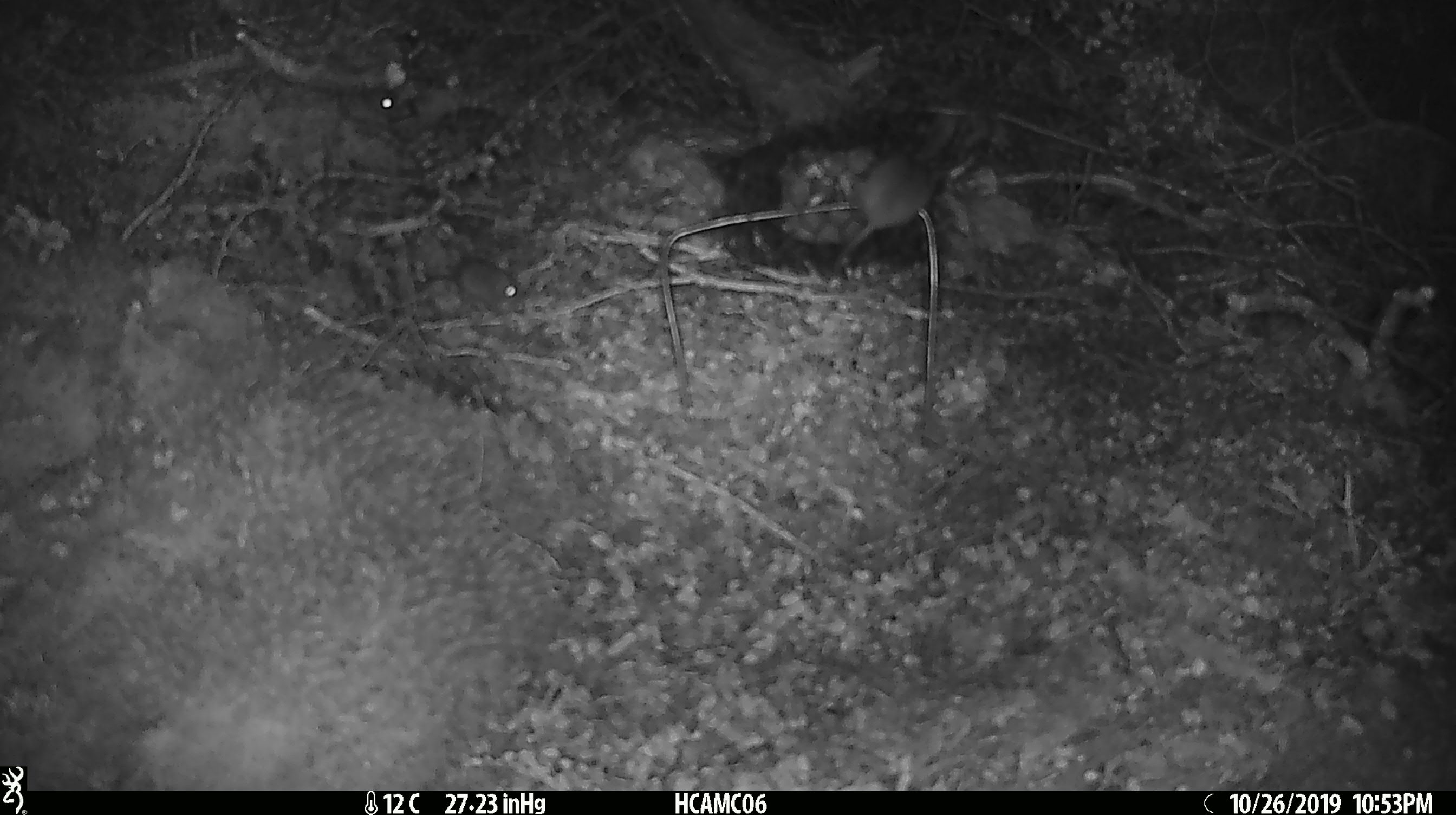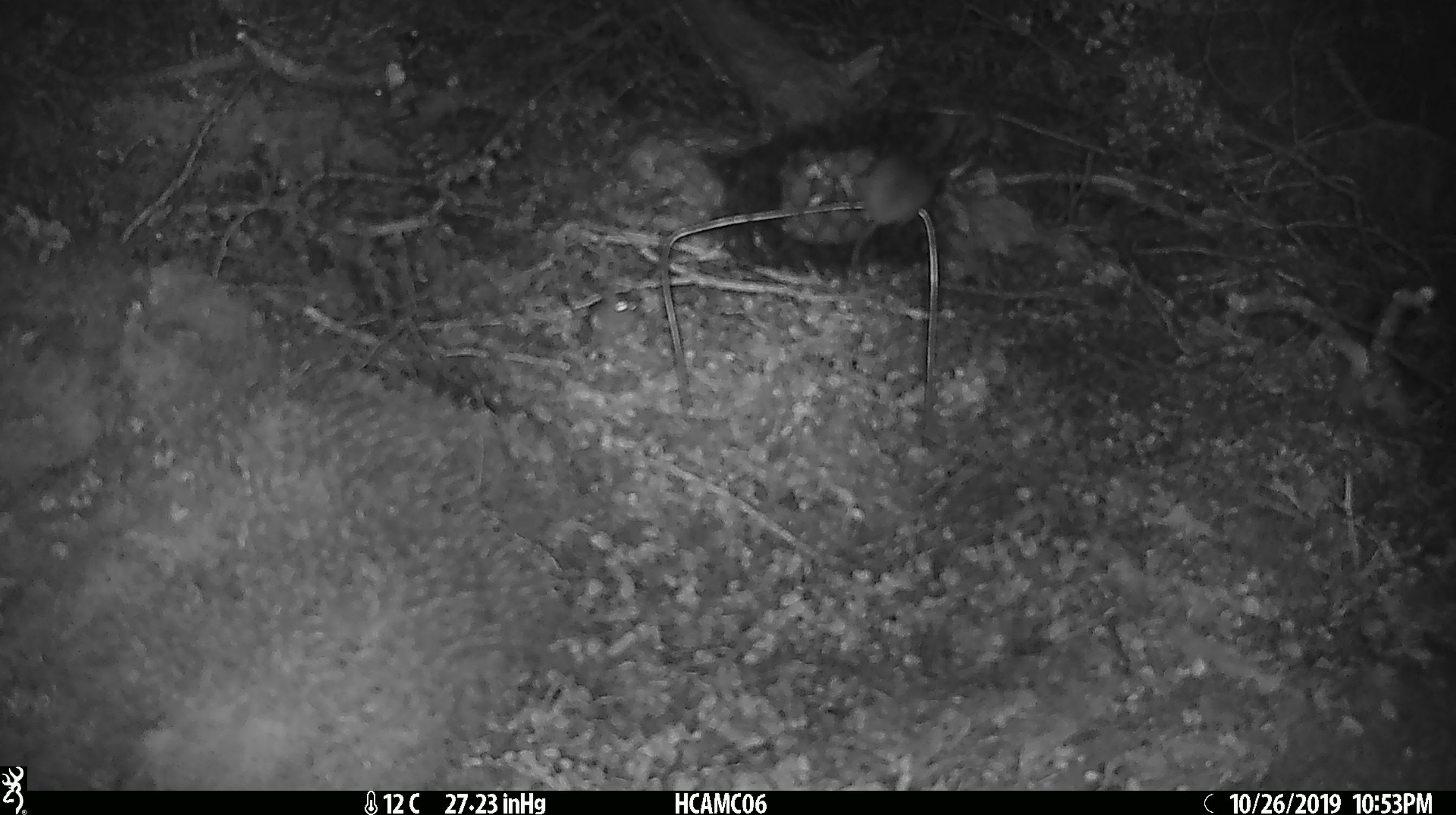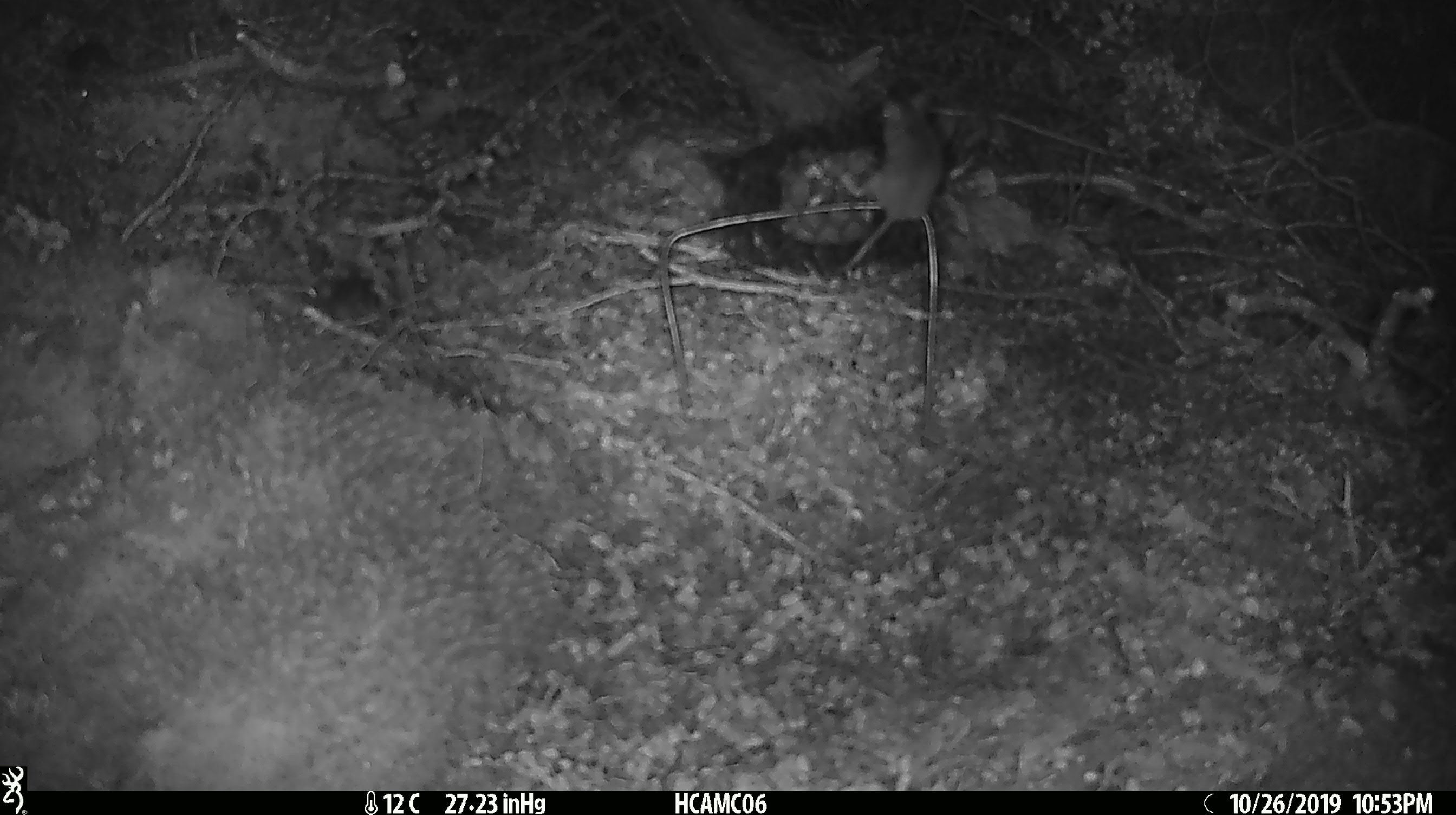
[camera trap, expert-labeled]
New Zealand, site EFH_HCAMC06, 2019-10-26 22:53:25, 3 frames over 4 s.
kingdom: Animalia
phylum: Chordata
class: Mammalia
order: Rodentia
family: Muridae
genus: Mus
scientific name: Mus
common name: mouse